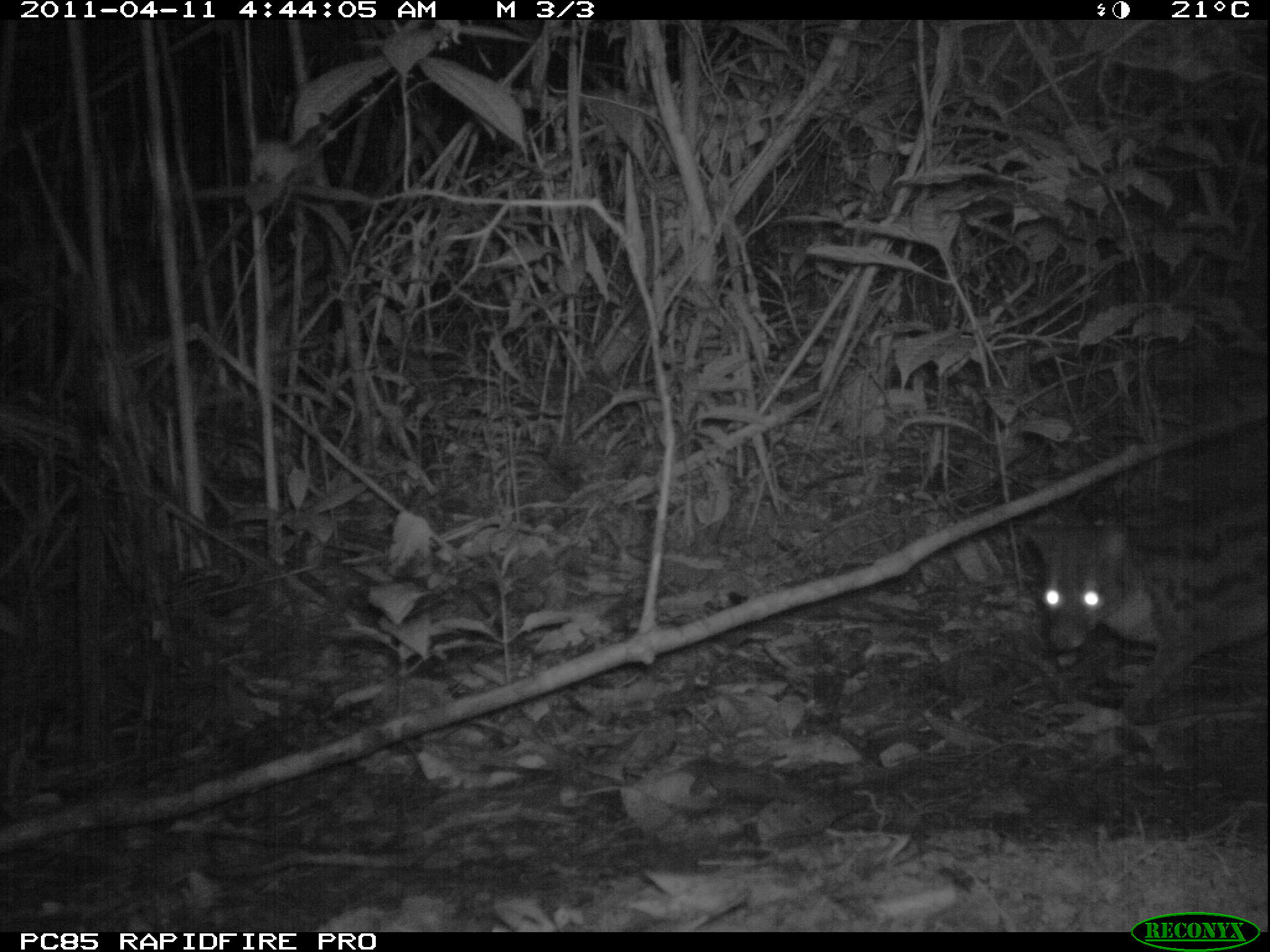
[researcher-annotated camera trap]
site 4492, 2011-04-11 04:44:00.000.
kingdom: Animalia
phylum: Chordata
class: Mammalia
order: Carnivora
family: Eupleridae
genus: Fossa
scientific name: Fossa fossana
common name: fanaloka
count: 1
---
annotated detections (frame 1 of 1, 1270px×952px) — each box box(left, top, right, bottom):
fossa fossana: box(1021, 503, 1270, 717)